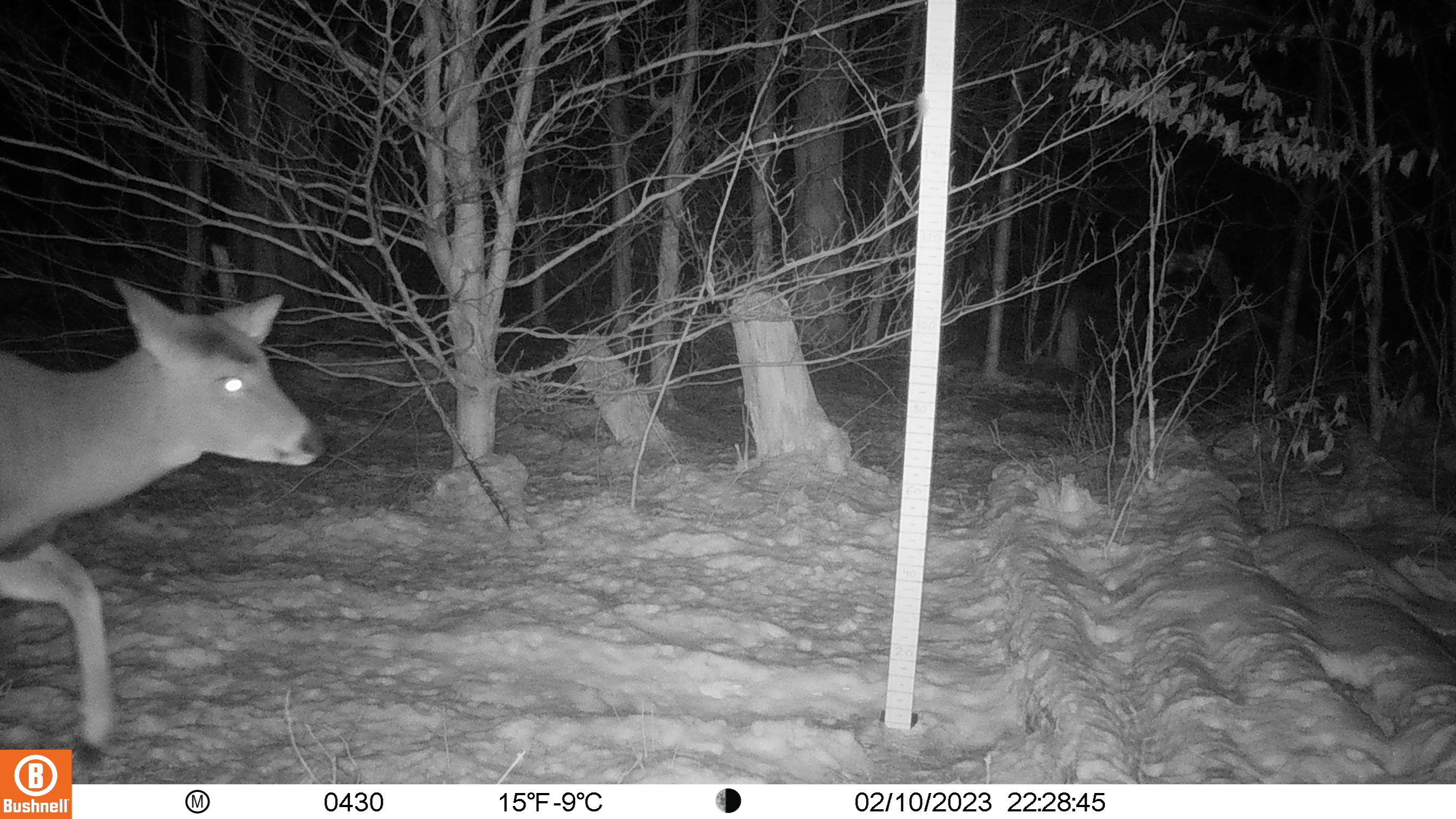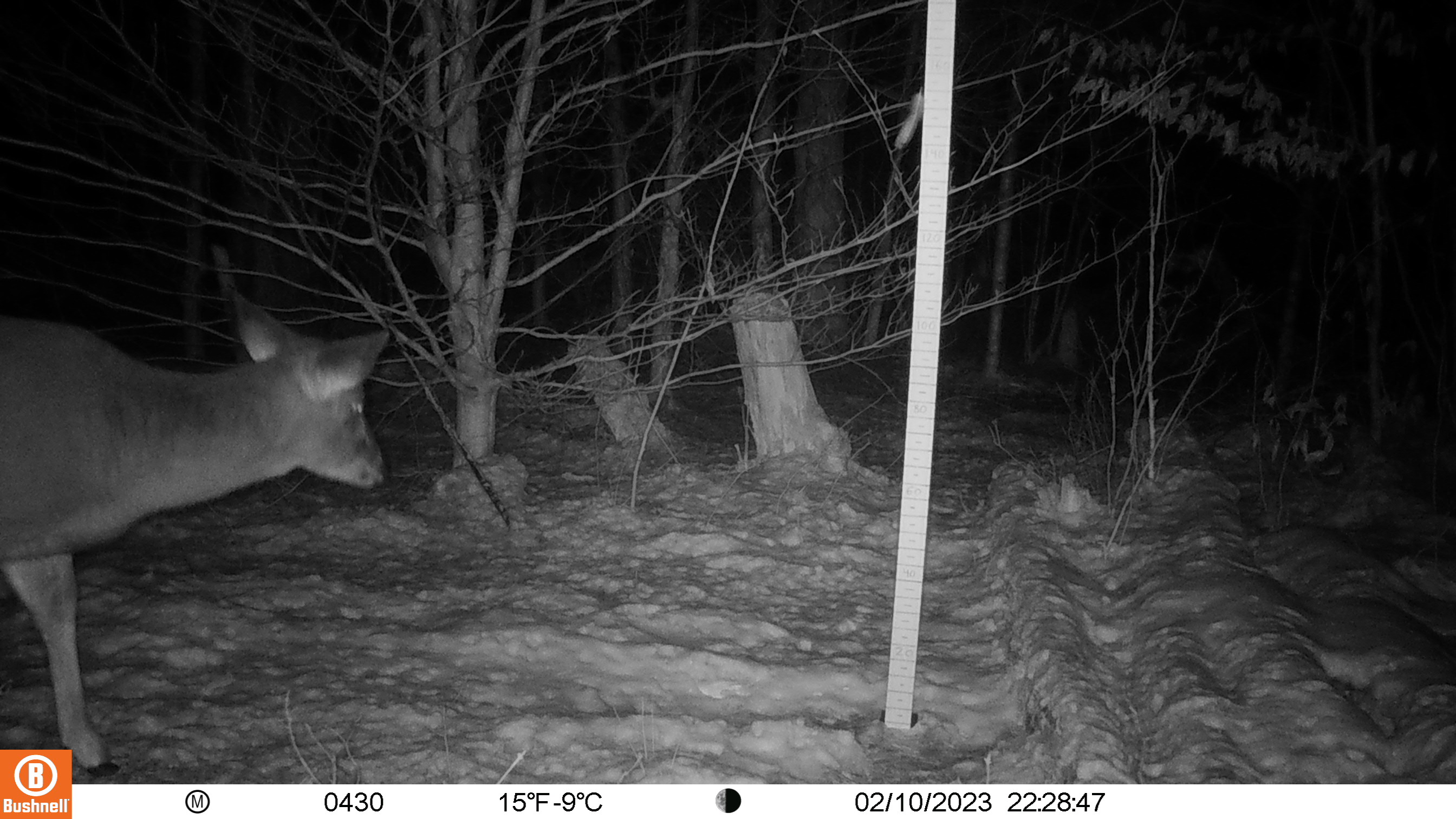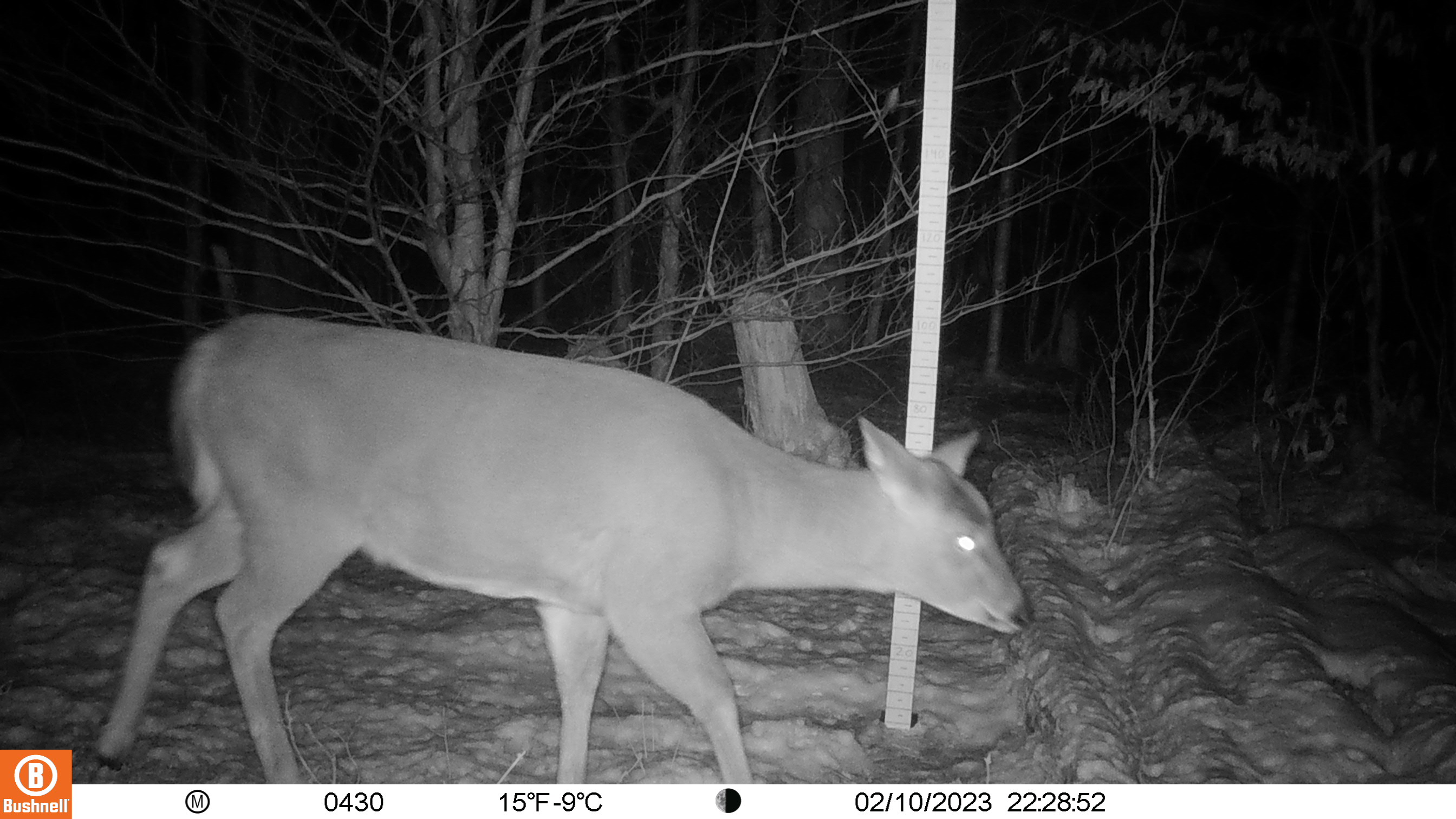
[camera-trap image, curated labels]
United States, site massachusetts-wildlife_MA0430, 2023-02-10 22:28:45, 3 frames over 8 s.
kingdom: Animalia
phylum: Chordata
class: Mammalia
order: Artiodactyla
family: Cervidae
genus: Odocoileus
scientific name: Odocoileus virginianus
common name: white-tailed deer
White-tailed deer (Odocoileus virginianus).